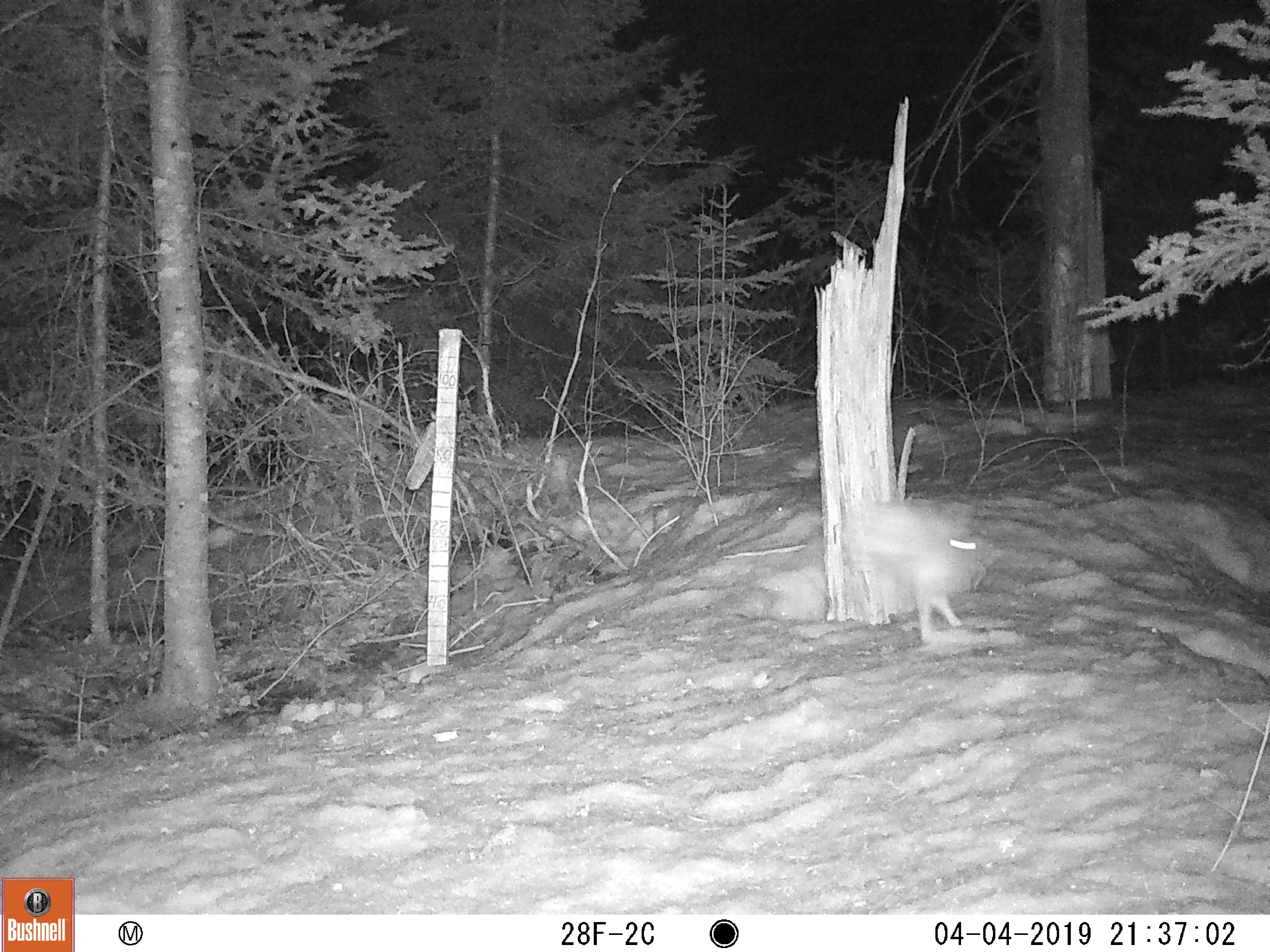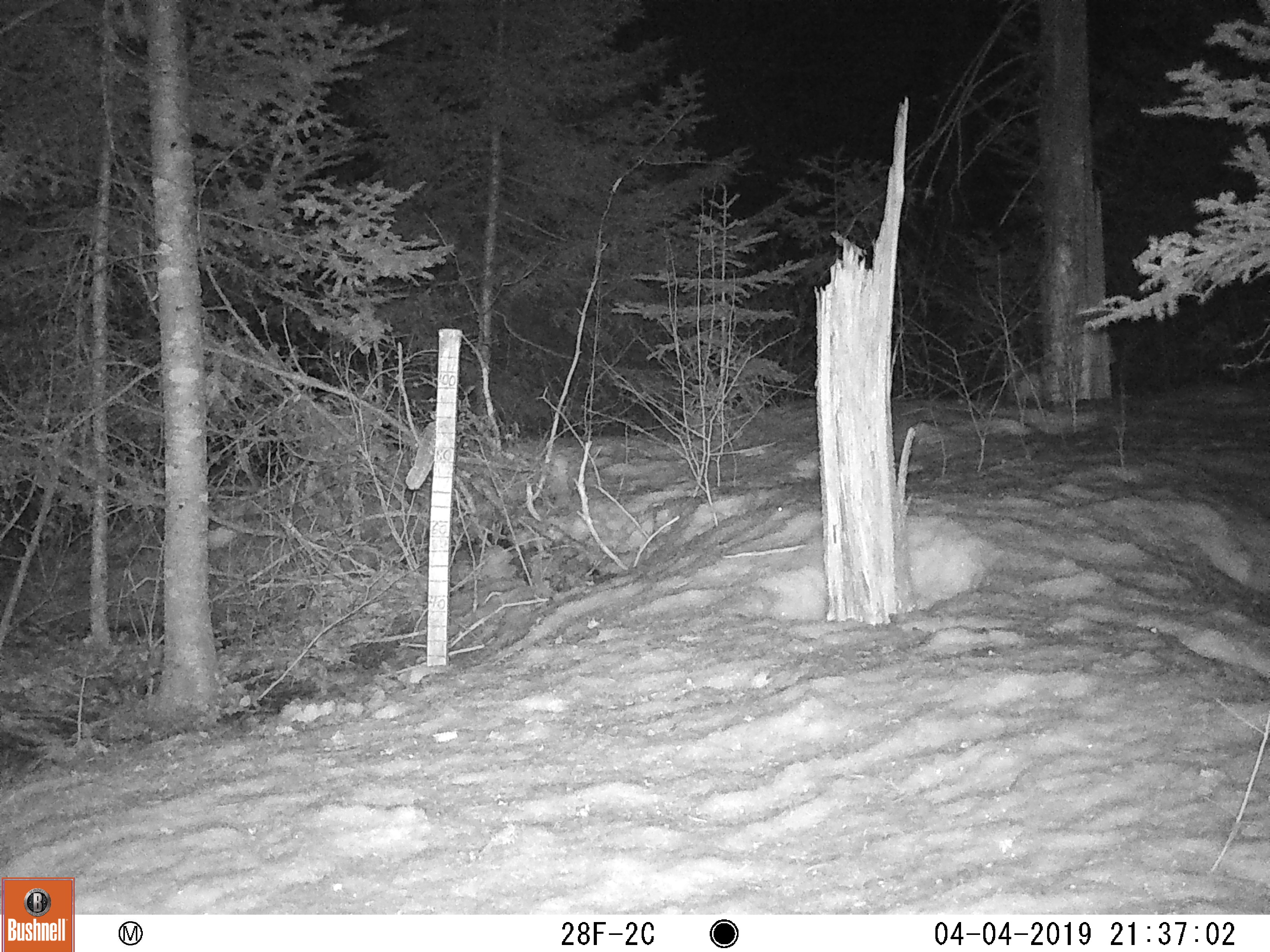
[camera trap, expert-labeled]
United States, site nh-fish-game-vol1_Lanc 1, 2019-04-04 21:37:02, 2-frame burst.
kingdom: Animalia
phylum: Chordata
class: Mammalia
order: Lagomorpha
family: Leporidae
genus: Lepus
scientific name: Lepus americanus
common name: snowshoe hare